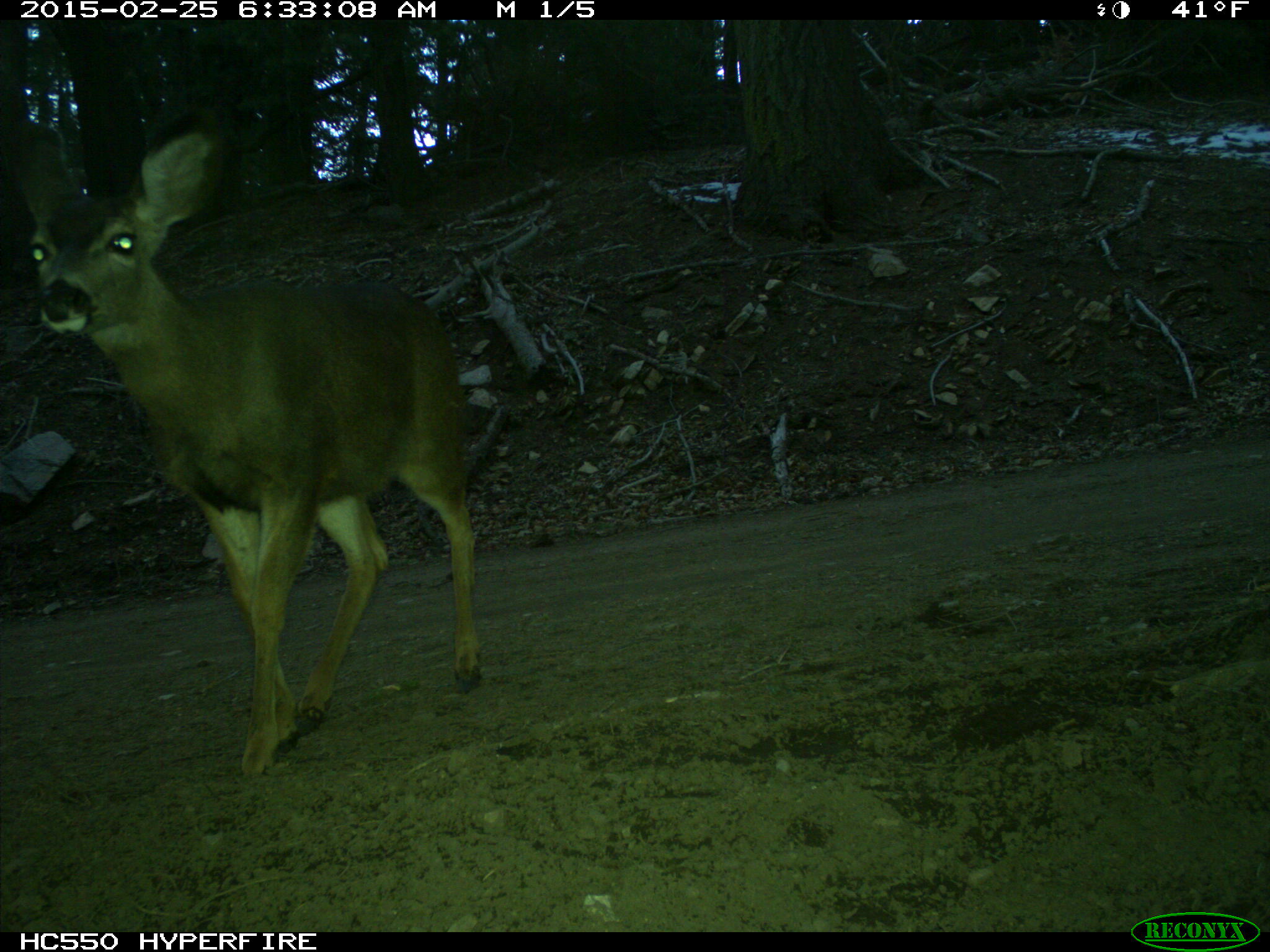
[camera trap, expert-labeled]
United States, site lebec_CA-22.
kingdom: Animalia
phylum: Chordata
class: Mammalia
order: Artiodactyla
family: Cervidae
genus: Odocoileus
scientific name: Odocoileus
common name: deer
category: unidentified deer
Unidentified deer (deer) (Odocoileus).